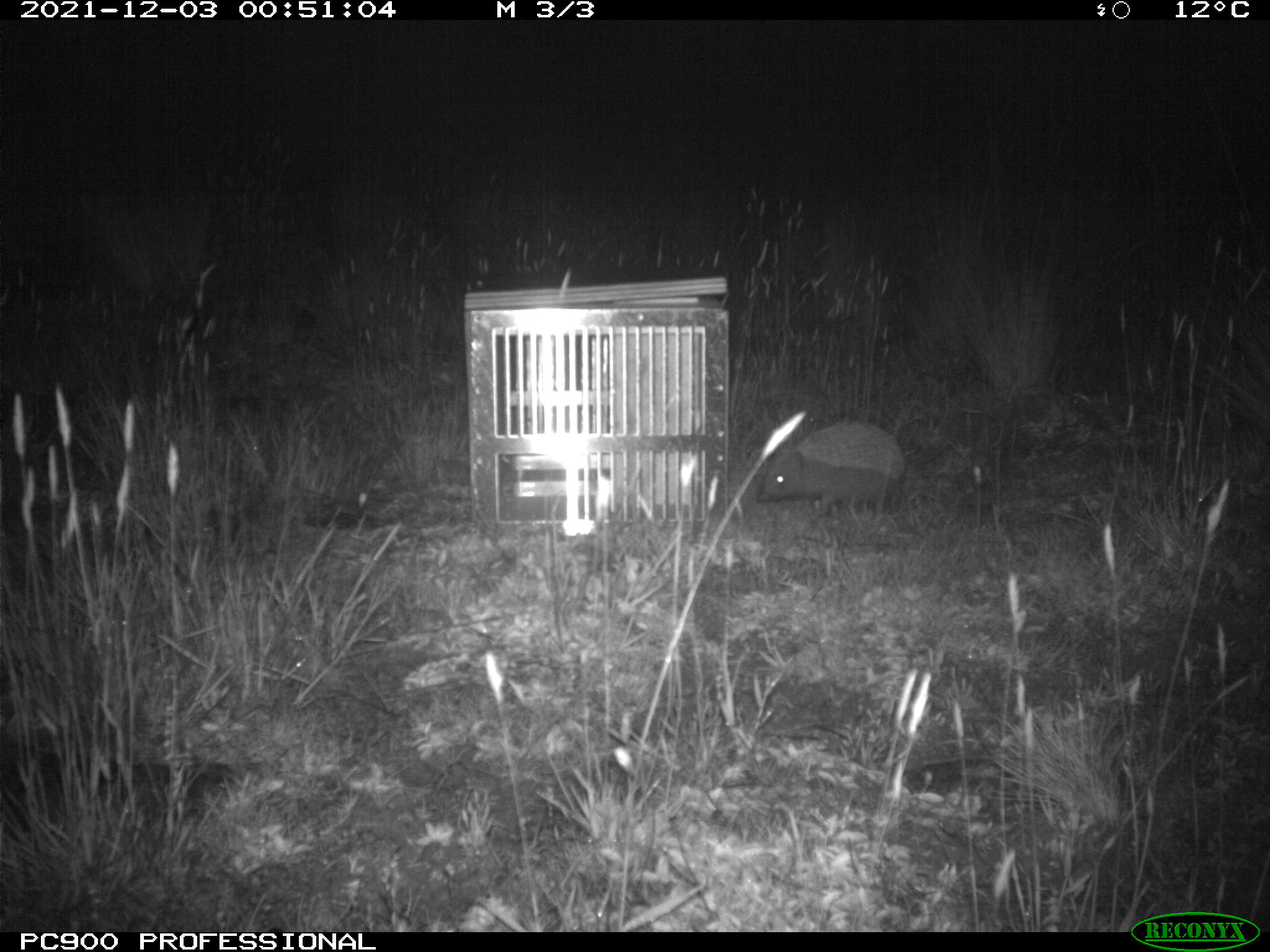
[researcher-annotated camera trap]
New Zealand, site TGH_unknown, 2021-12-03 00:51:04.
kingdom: Animalia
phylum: Chordata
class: Mammalia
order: Eulipotyphla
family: Erinaceidae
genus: Erinaceus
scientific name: Erinaceus europaeus europaeus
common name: european hedgehog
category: hedgehog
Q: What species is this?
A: Hedgehog (european hedgehog) (Erinaceus europaeus europaeus).